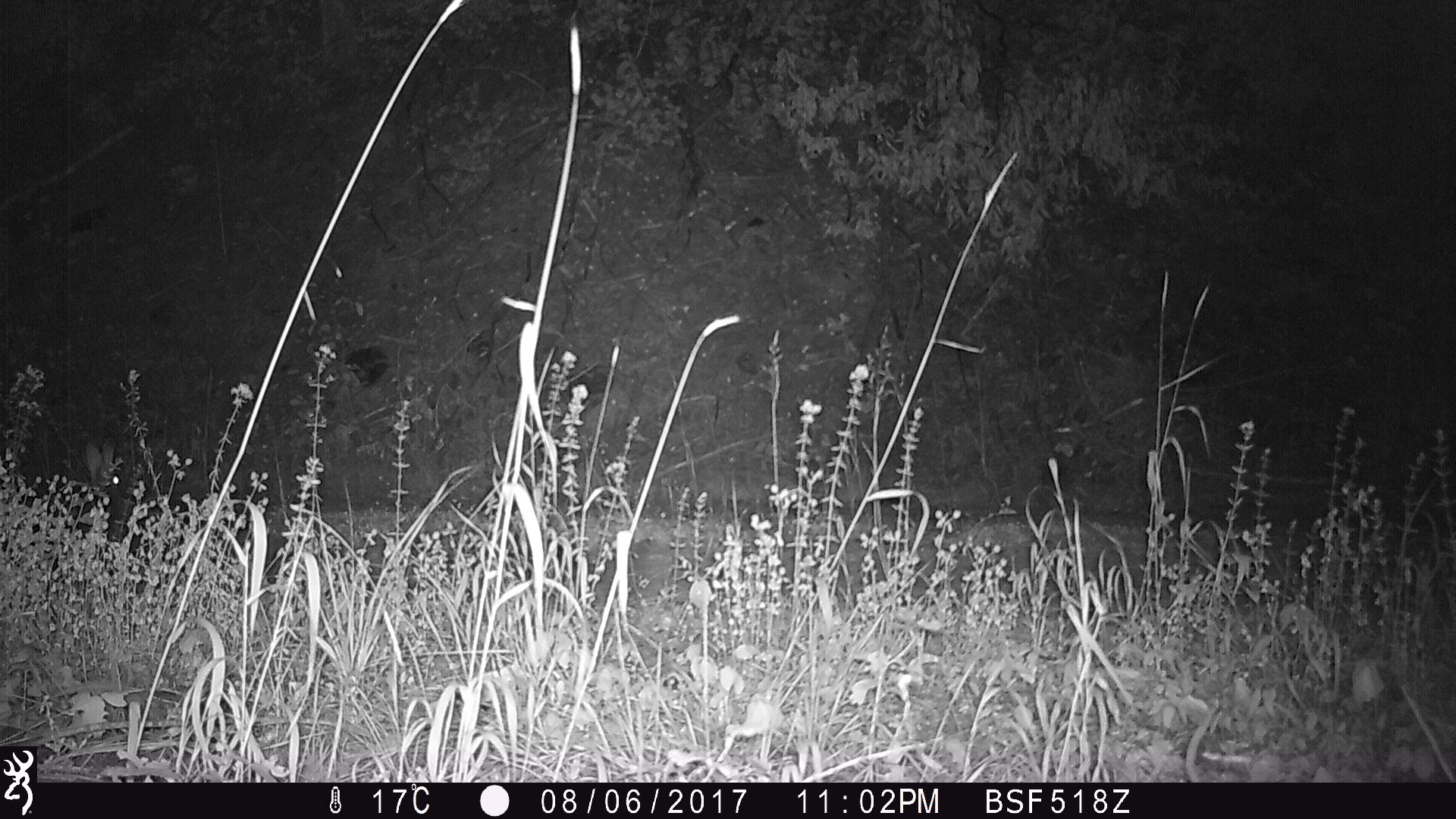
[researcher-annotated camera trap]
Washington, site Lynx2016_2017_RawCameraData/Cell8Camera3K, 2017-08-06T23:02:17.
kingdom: Animalia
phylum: Chordata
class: Mammalia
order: Lagomorpha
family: Leporidae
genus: Lepus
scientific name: Lepus americanus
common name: snowshoe hare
Lepus americanus (snowshoe hare). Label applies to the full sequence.